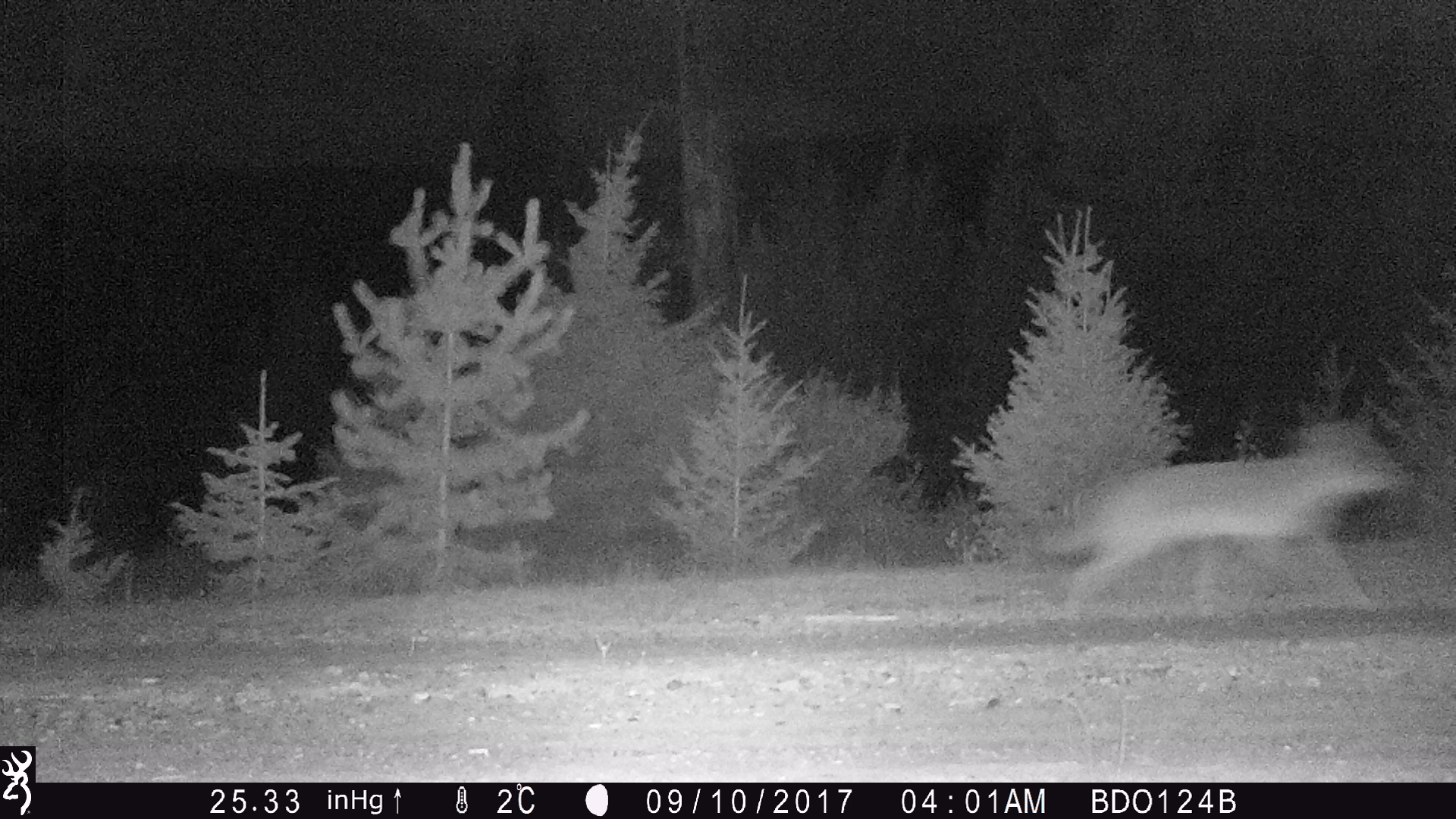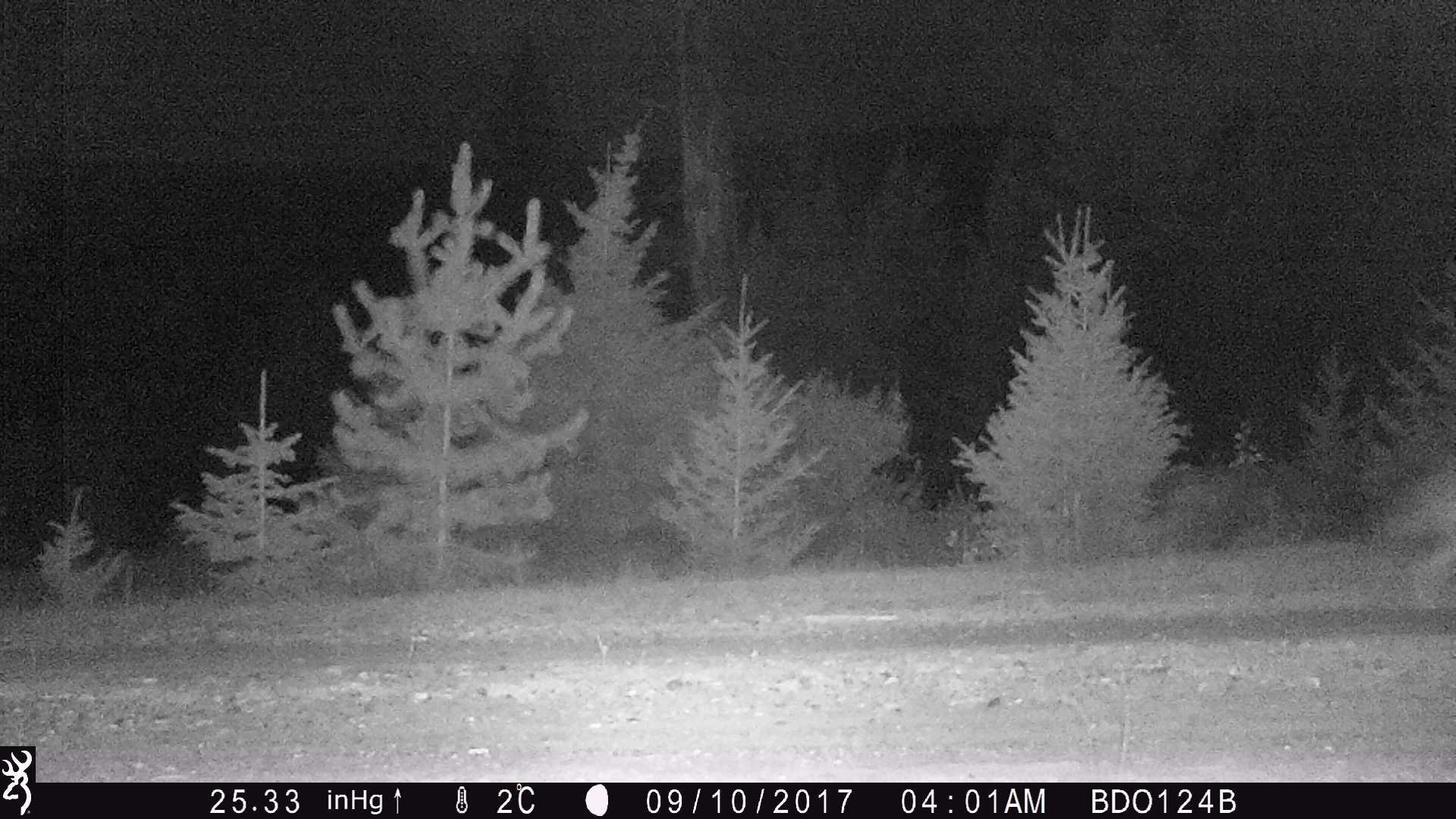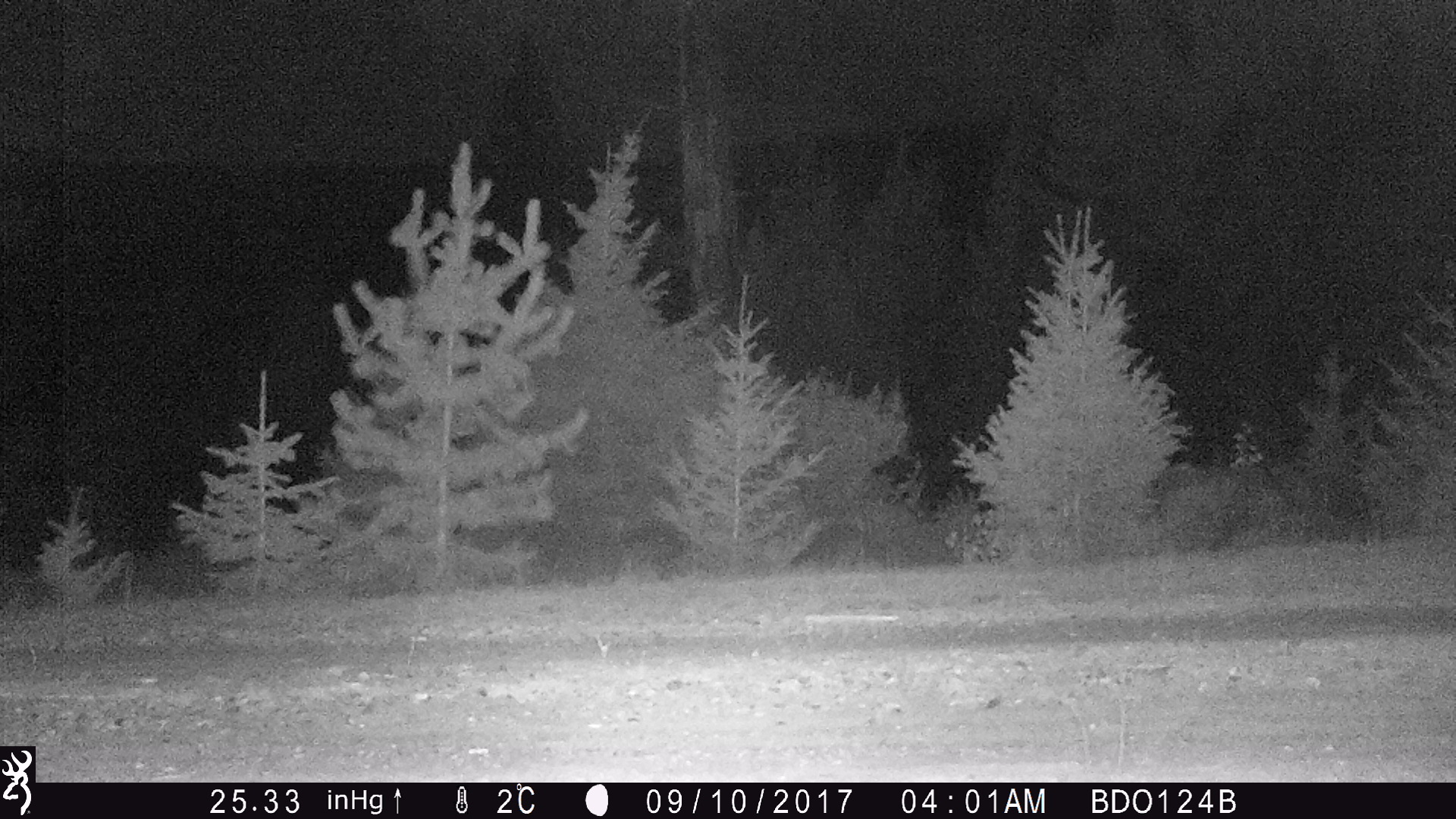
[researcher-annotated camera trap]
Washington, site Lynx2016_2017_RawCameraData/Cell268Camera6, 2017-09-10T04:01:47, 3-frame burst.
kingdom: Animalia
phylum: Chordata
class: Mammalia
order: Carnivora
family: Canidae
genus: Canis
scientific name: Canis latrans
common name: coyote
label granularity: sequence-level